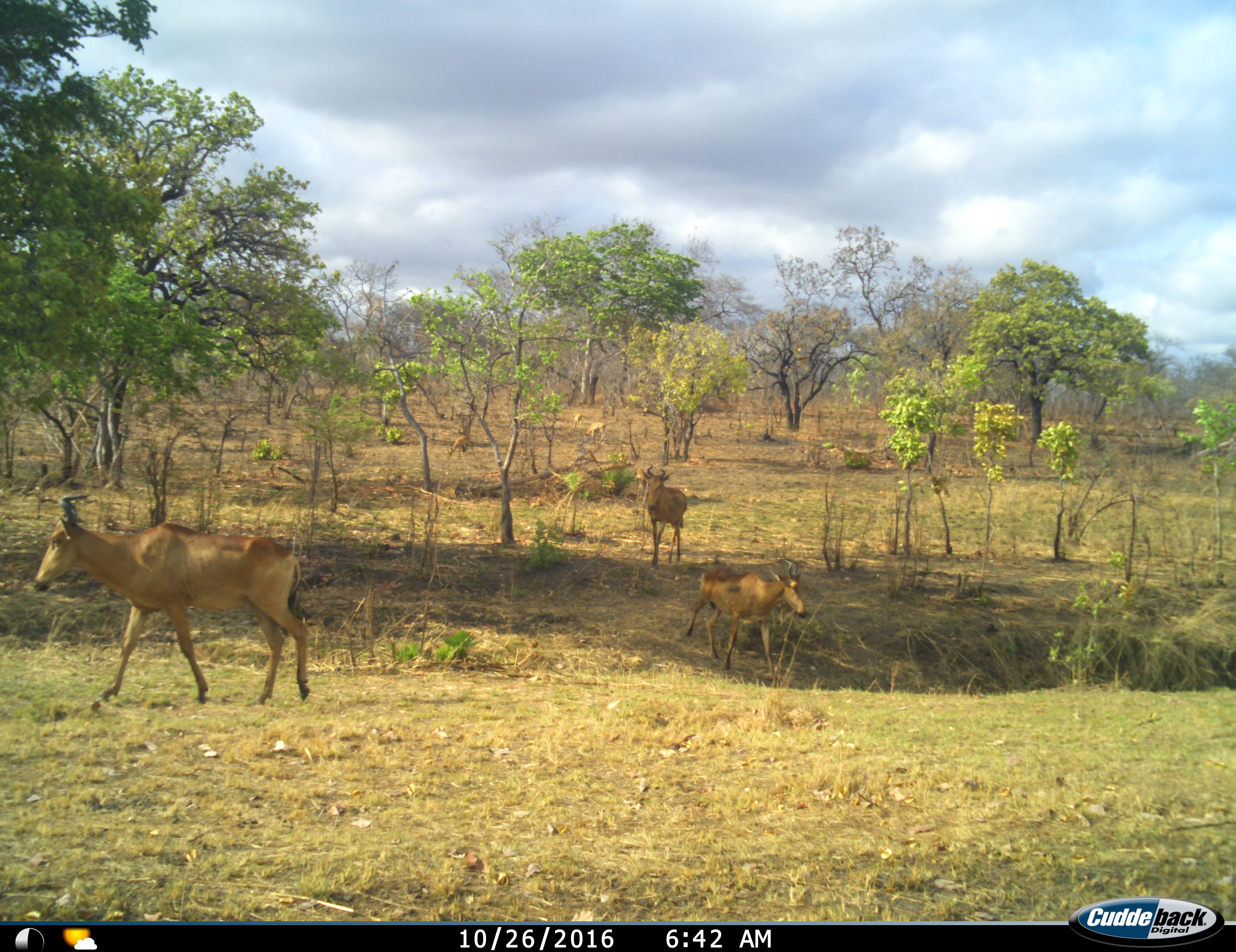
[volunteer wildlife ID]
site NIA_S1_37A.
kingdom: Animalia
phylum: Chordata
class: Mammalia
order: Artiodactyla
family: Bovidae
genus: Alcelaphus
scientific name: Alcelaphus buselaphus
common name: hartebeest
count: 3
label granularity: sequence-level